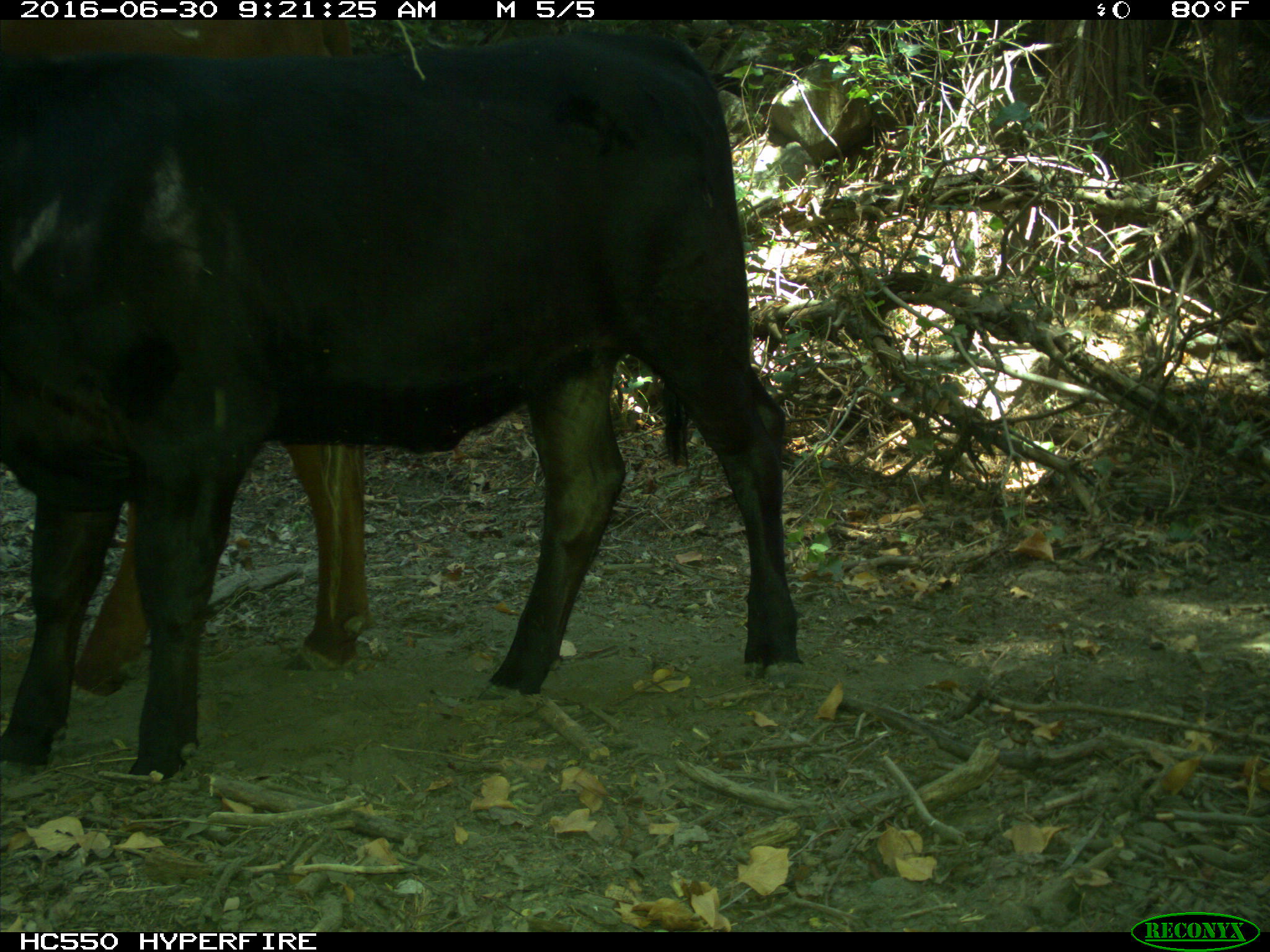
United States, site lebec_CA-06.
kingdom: Animalia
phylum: Chordata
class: Mammalia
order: Artiodactyla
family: Bovidae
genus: Bos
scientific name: Bos taurus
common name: domestic cow